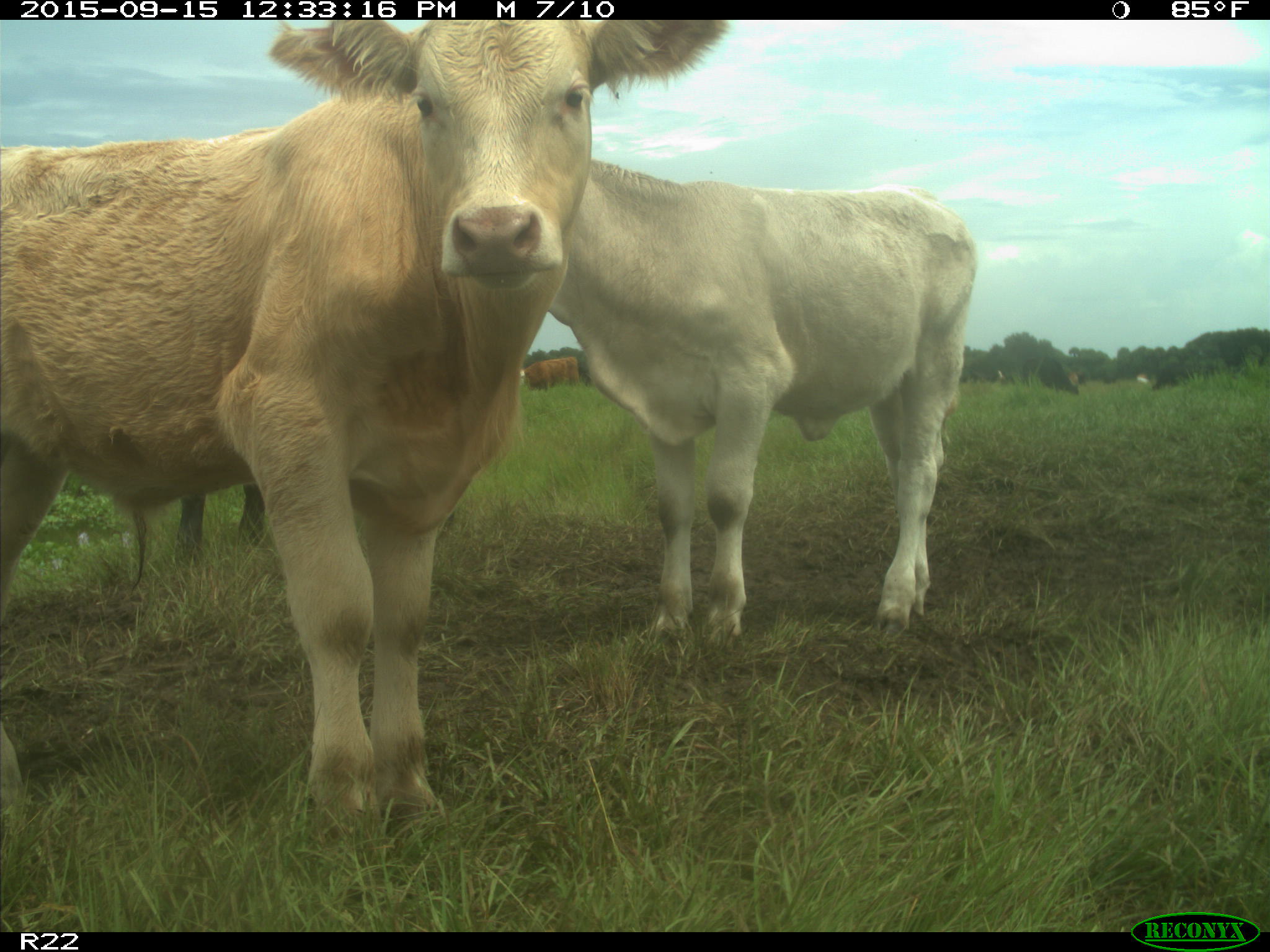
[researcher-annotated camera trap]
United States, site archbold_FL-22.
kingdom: Animalia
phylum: Chordata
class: Mammalia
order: Artiodactyla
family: Bovidae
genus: Bos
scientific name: Bos taurus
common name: domestic cow